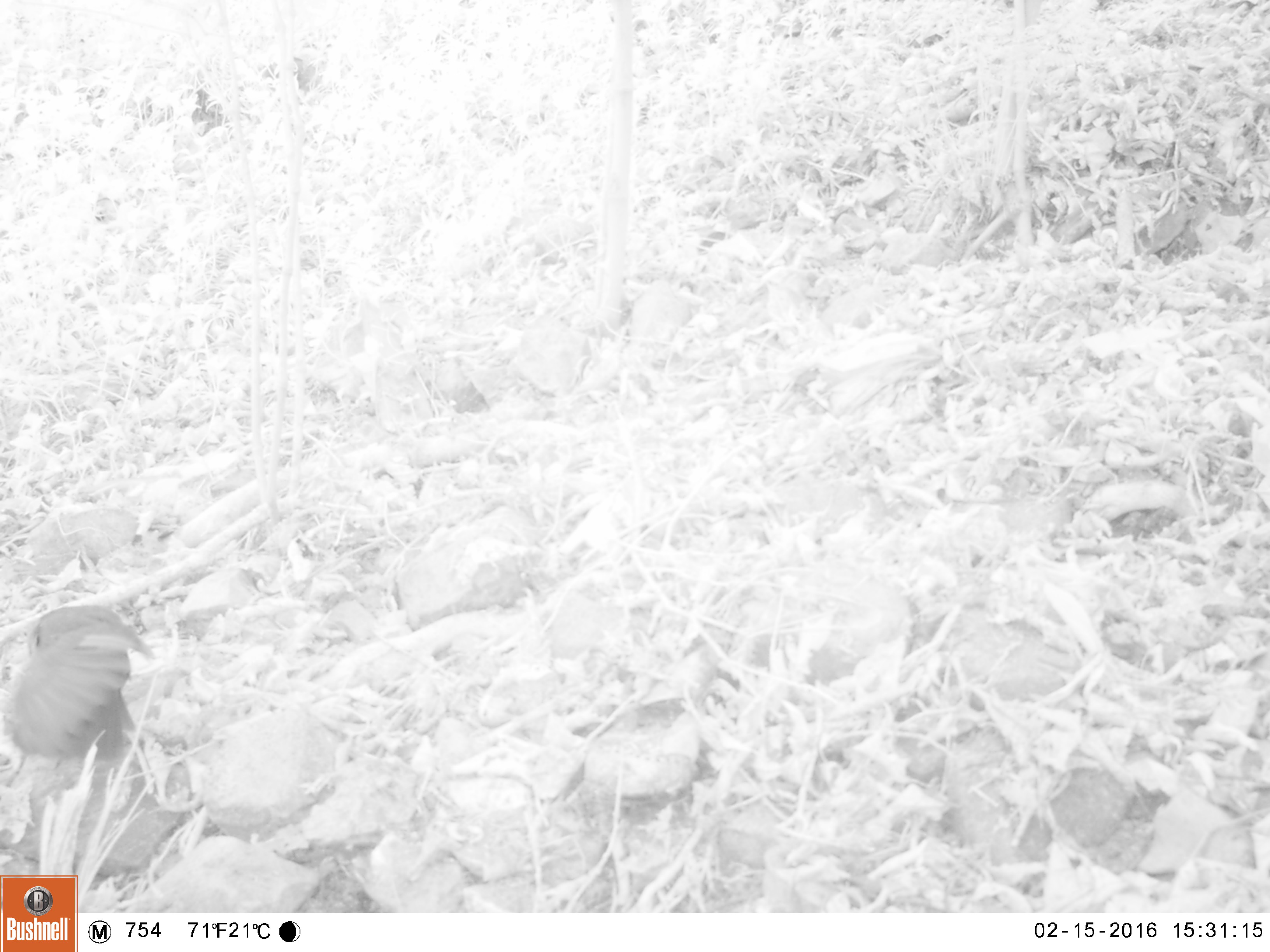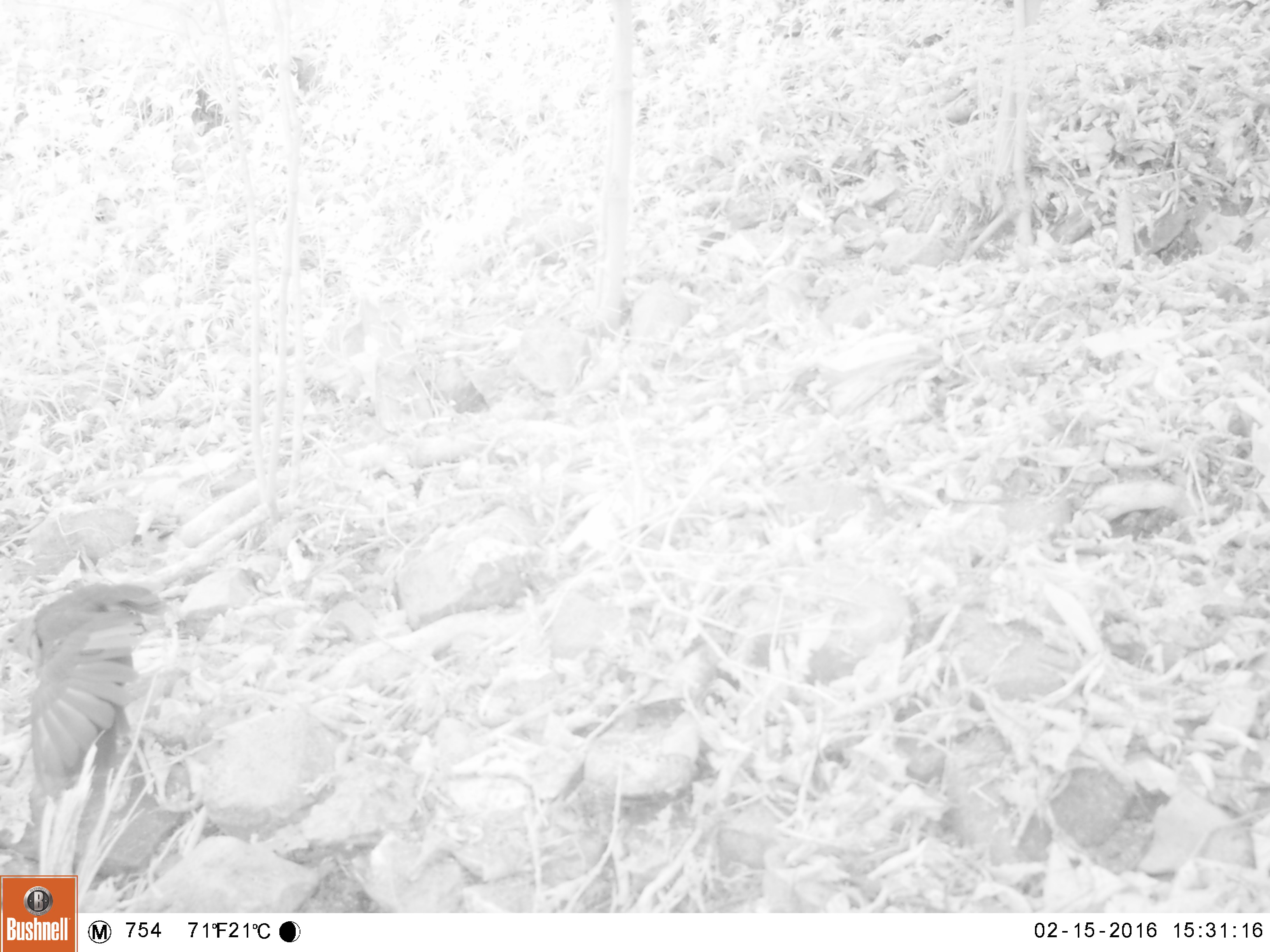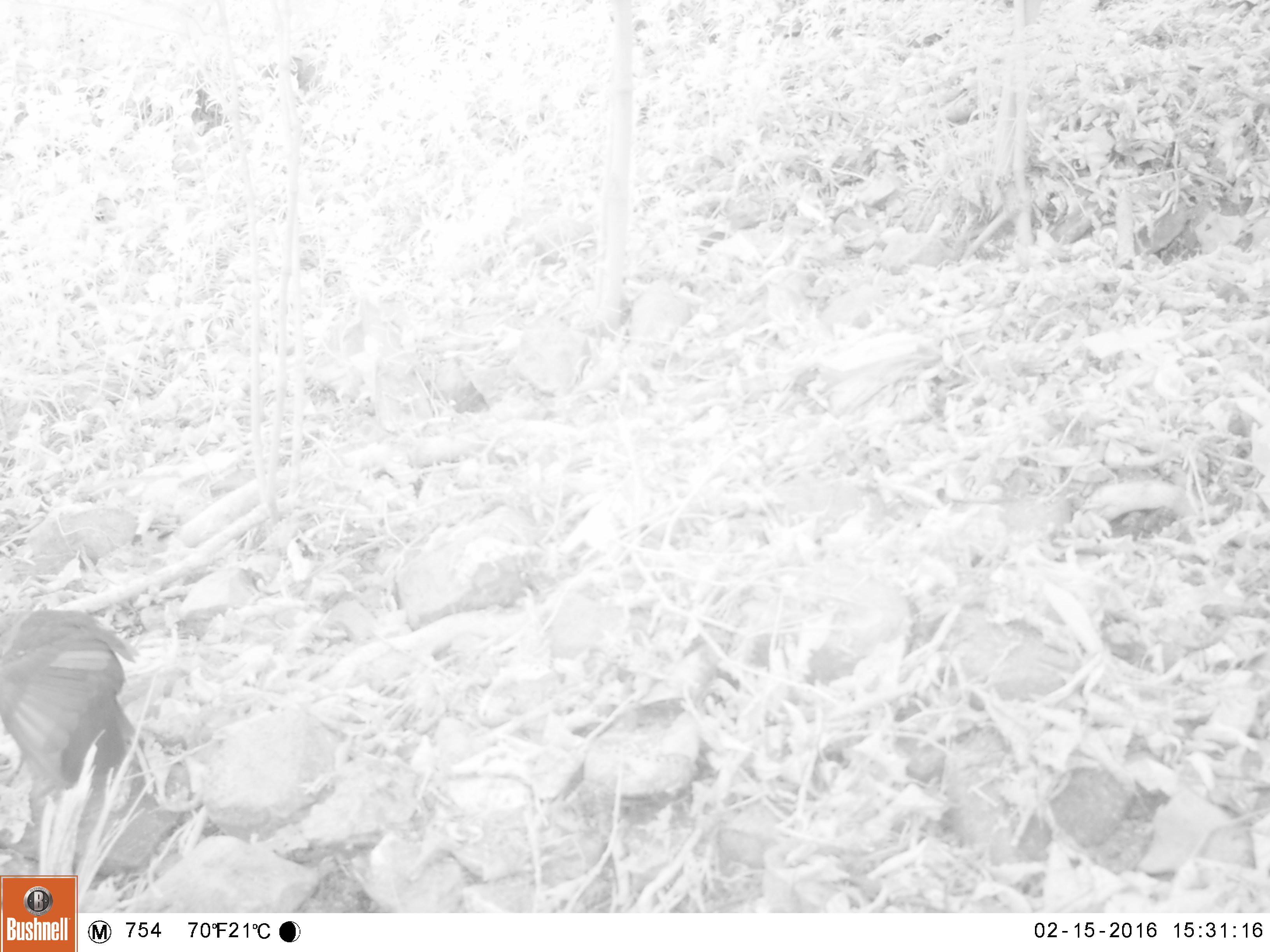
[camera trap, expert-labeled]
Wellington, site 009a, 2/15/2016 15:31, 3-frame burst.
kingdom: Animalia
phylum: Chordata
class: Aves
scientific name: Aves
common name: bird